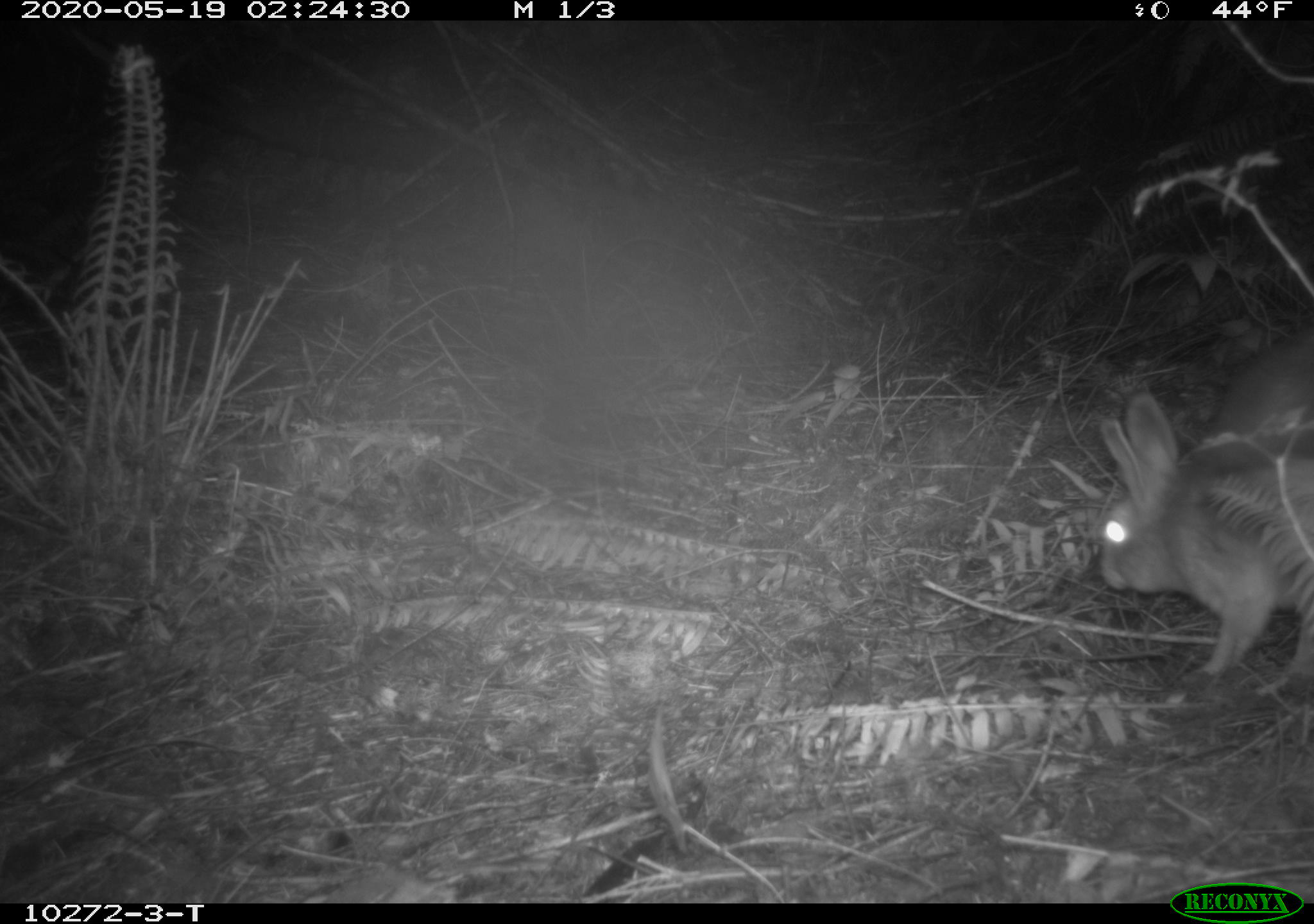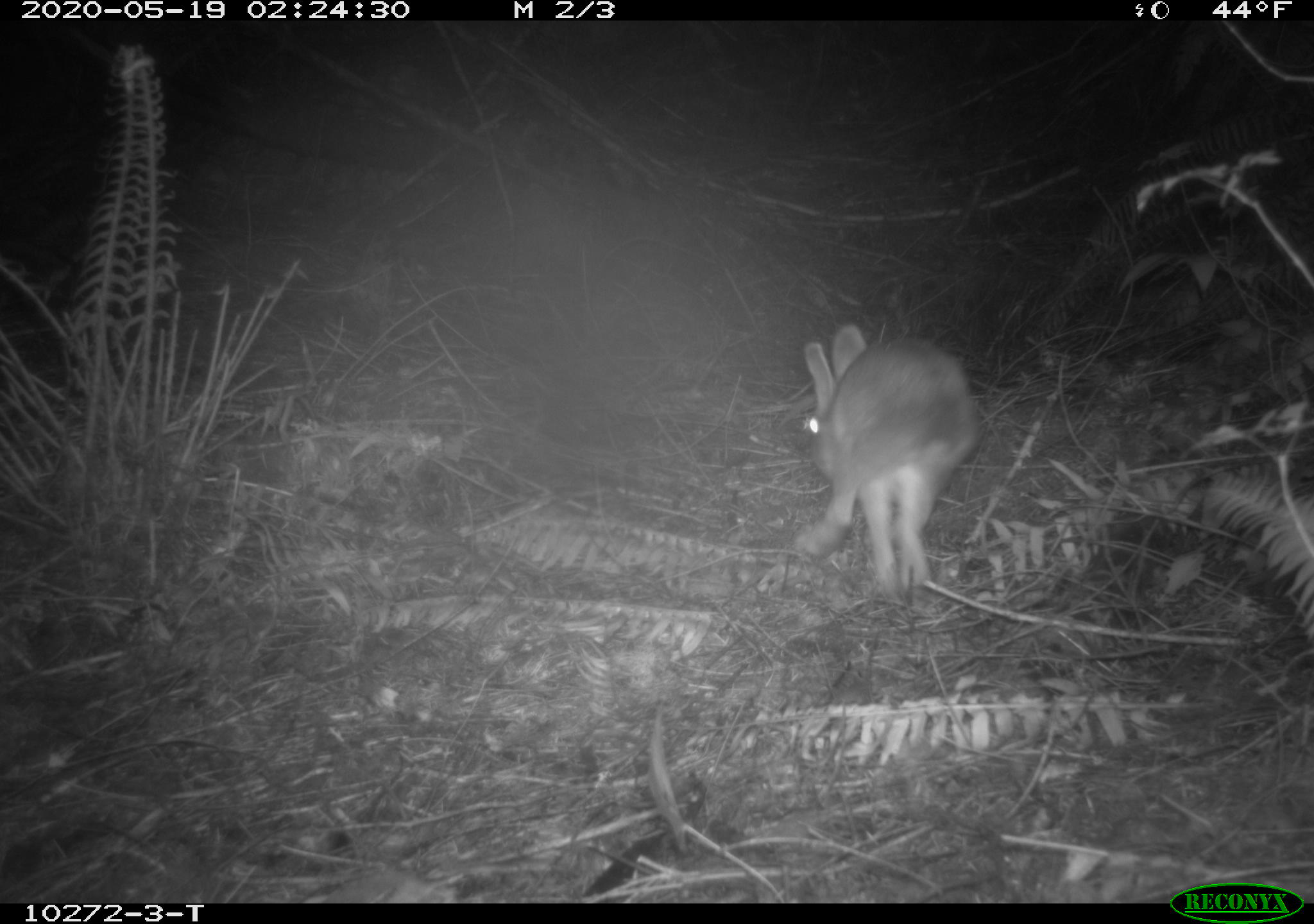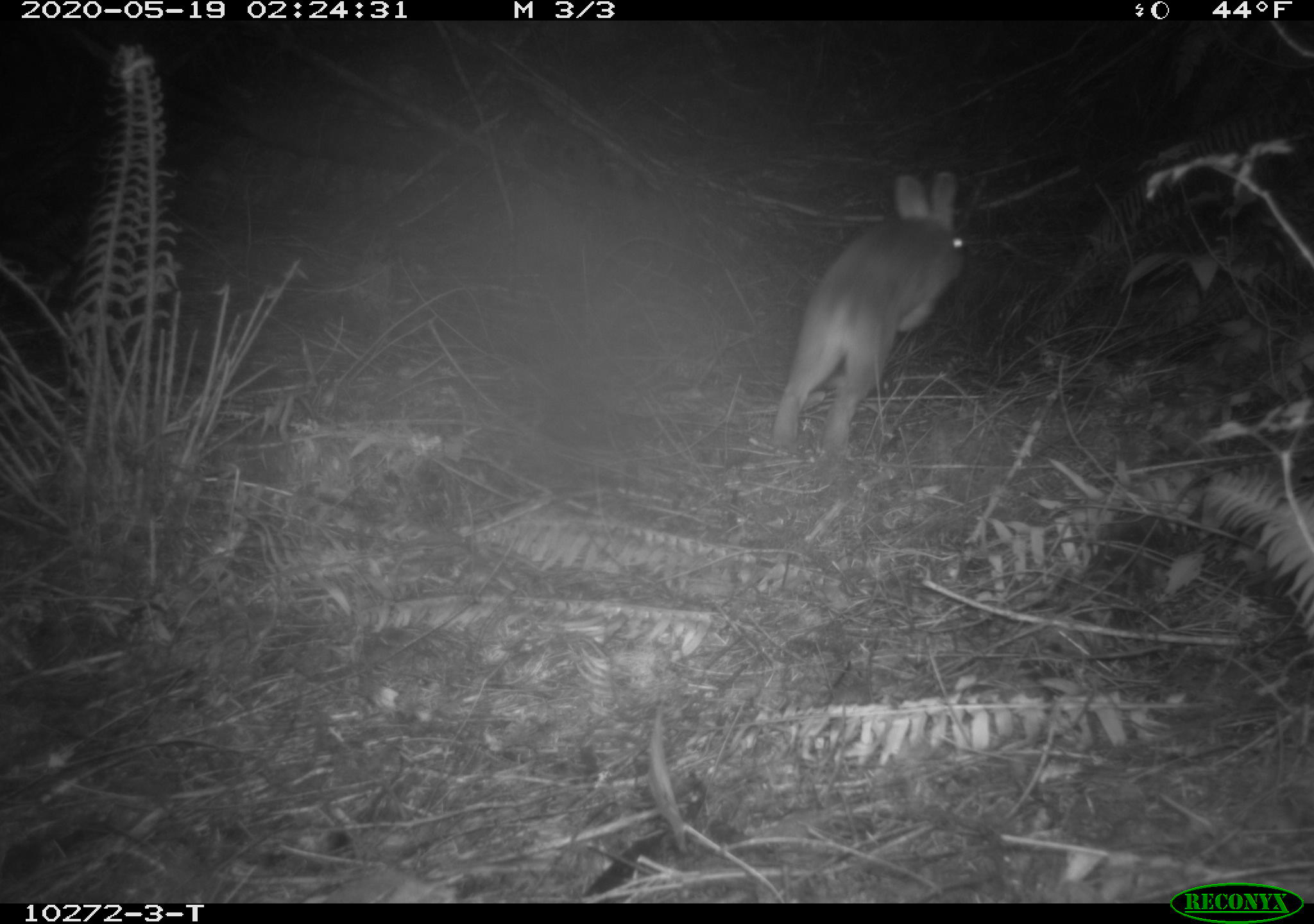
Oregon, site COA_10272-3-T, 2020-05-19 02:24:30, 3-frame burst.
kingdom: Animalia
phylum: Chordata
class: Mammalia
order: Lagomorpha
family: Leporidae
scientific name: Leporidae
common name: hares and rabbits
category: leporidae family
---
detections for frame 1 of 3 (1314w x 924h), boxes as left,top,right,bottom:
leporidae family: 1092,340,1304,674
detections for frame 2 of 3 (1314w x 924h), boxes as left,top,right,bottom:
leporidae family: 787,312,989,617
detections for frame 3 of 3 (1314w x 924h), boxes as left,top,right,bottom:
leporidae family: 764,166,972,448